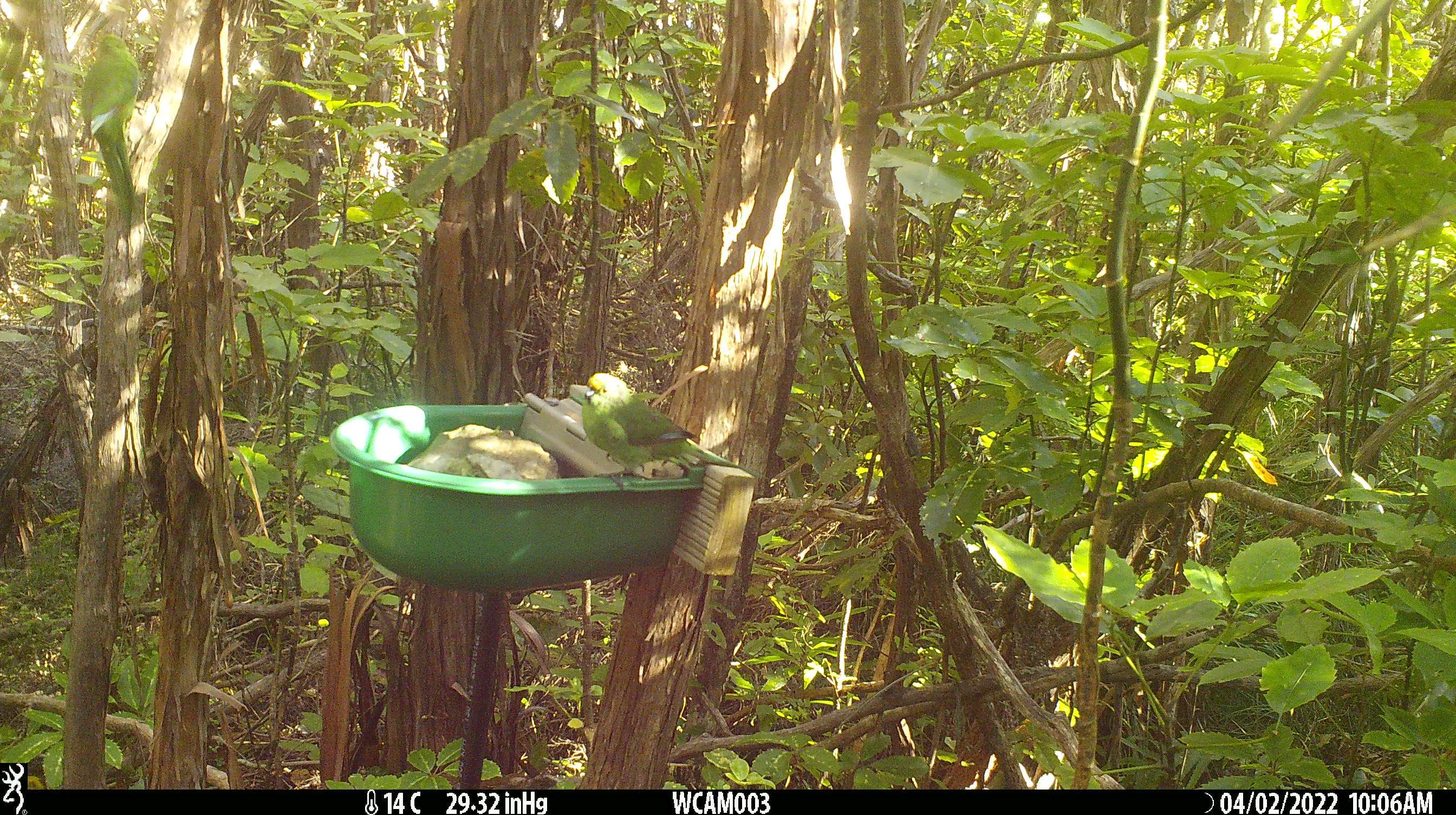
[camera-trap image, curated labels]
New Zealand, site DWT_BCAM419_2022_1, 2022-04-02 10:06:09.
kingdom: Animalia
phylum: Chordata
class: Aves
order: Psittaciformes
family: Psittaculidae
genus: Cyanoramphus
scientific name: Cyanoramphus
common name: parakeet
Parakeet (Cyanoramphus).